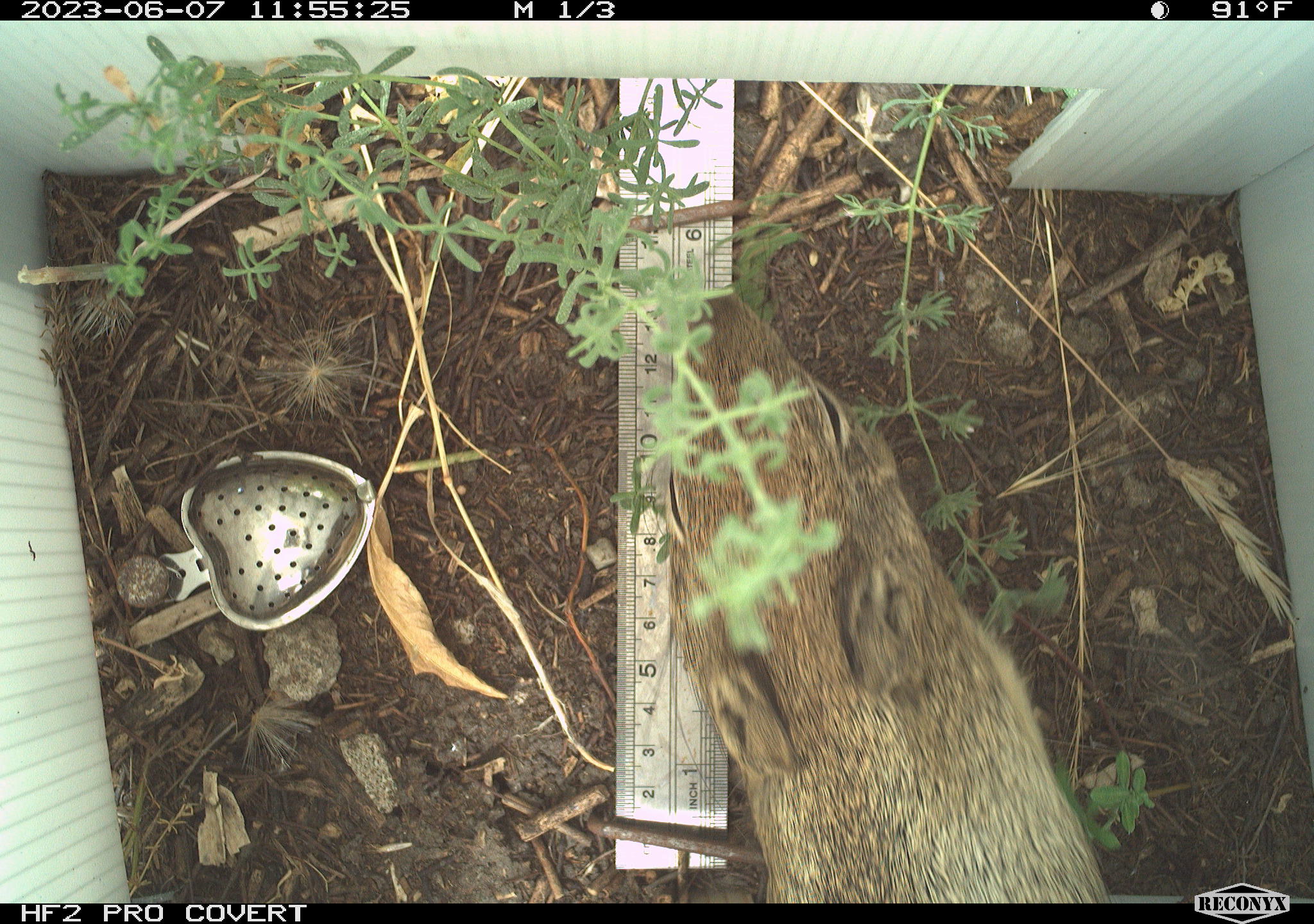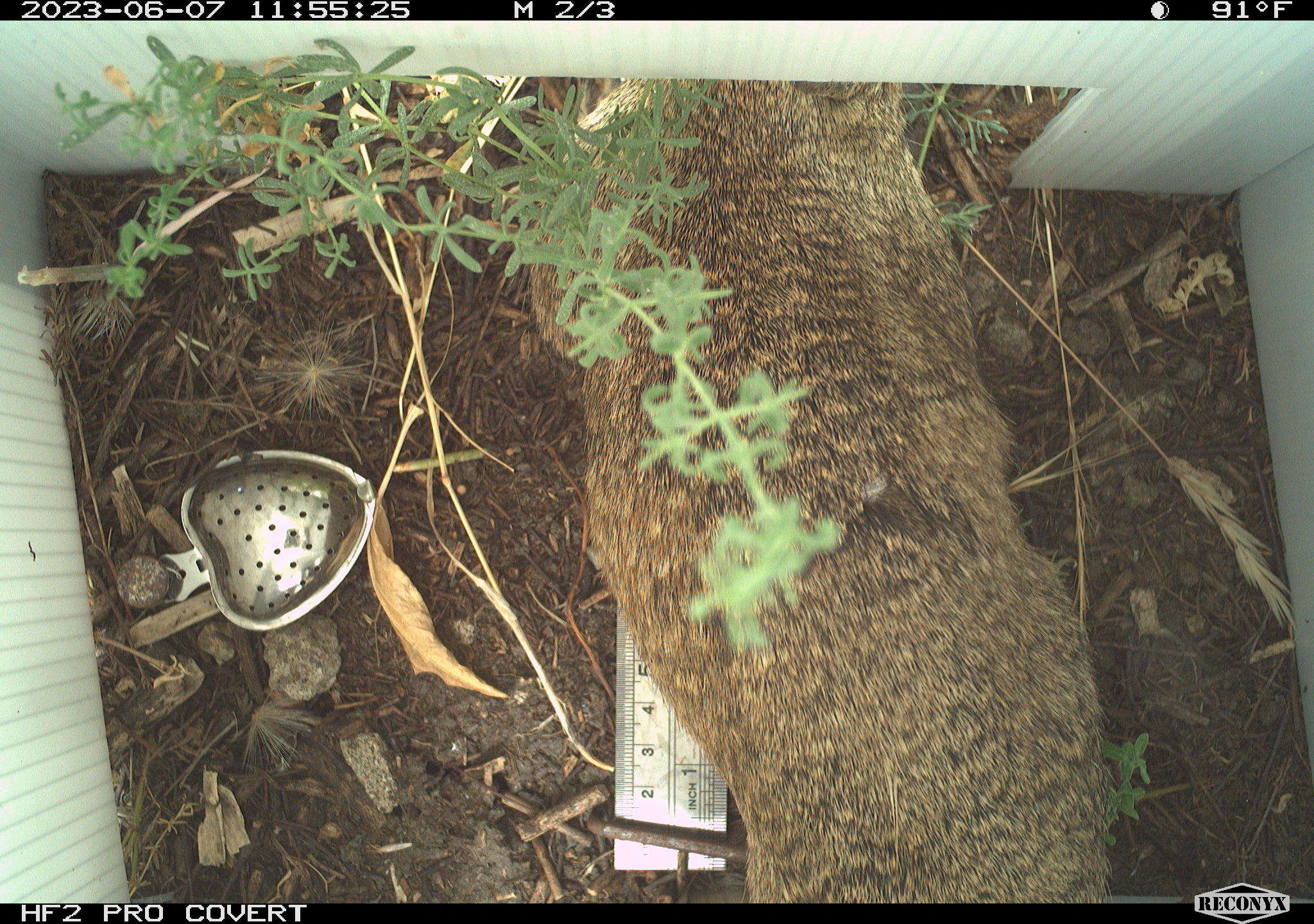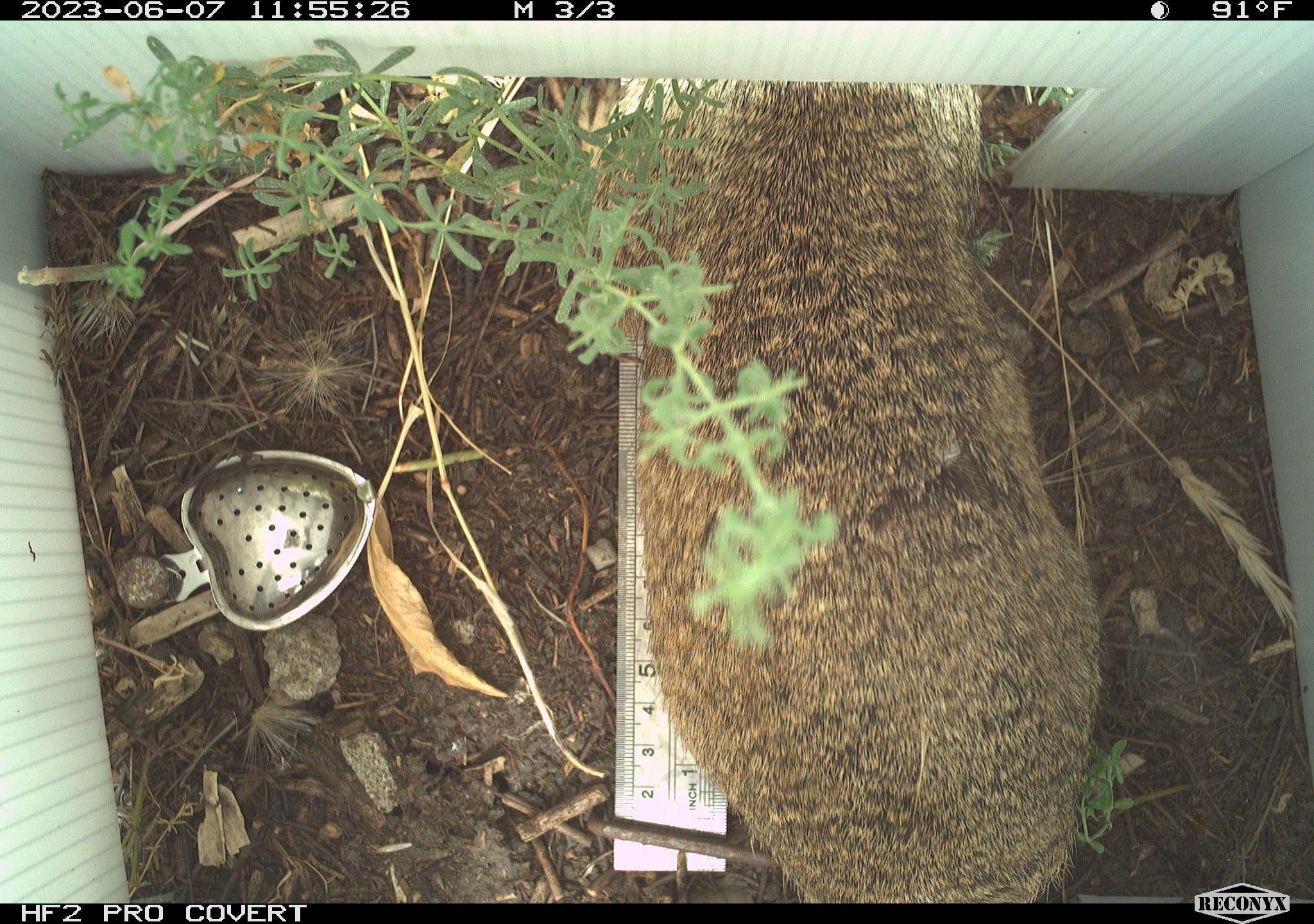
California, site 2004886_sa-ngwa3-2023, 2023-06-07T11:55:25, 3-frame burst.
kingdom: Animalia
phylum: Chordata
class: Mammalia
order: Rodentia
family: Sciuridae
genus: Otospermophilus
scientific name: Otospermophilus beecheyi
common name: california ground squirrel